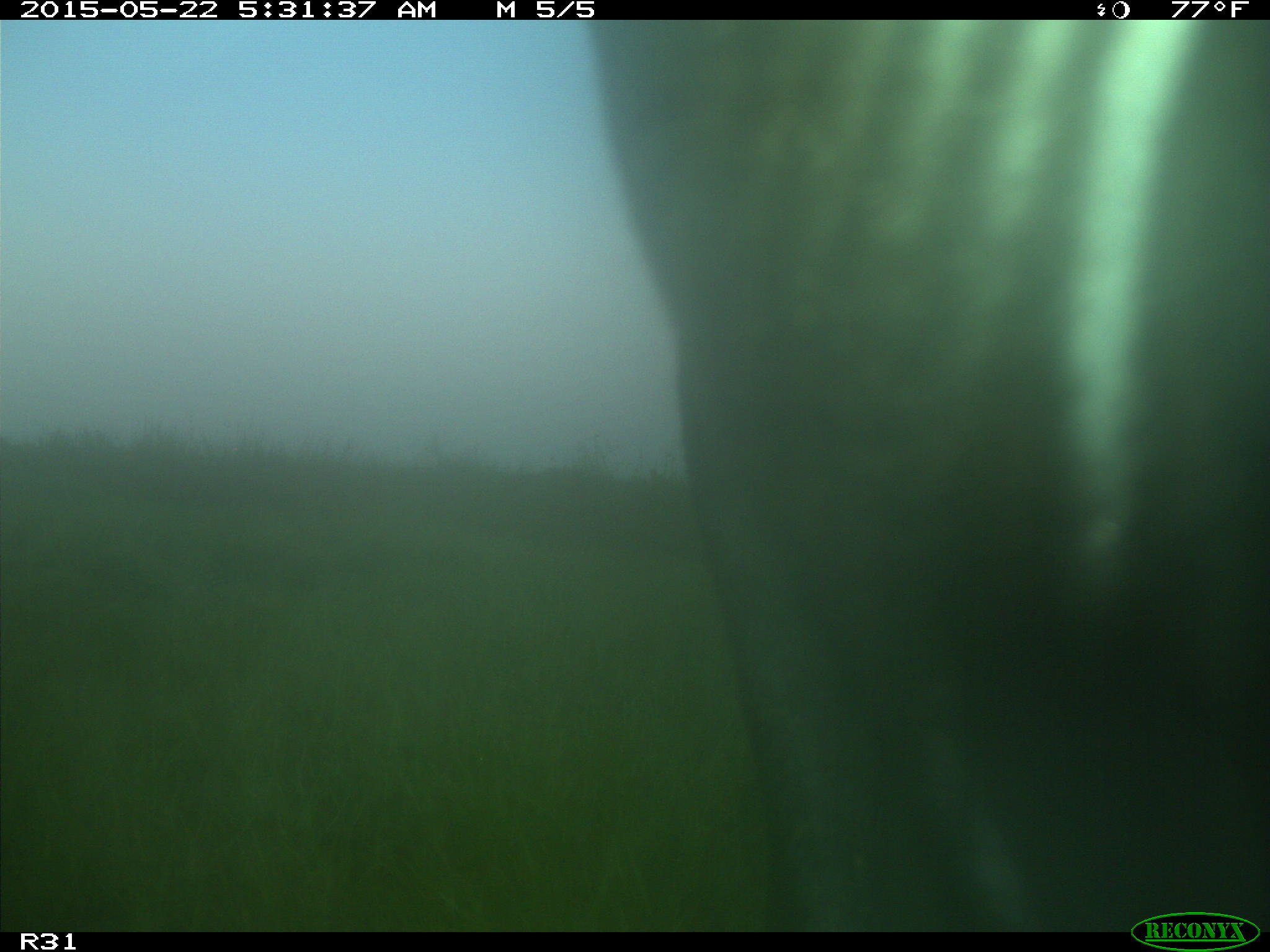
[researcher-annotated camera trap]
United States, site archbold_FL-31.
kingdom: Animalia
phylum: Chordata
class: Mammalia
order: Artiodactyla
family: Bovidae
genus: Bos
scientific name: Bos taurus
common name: domestic cow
Bos taurus (domestic cow).